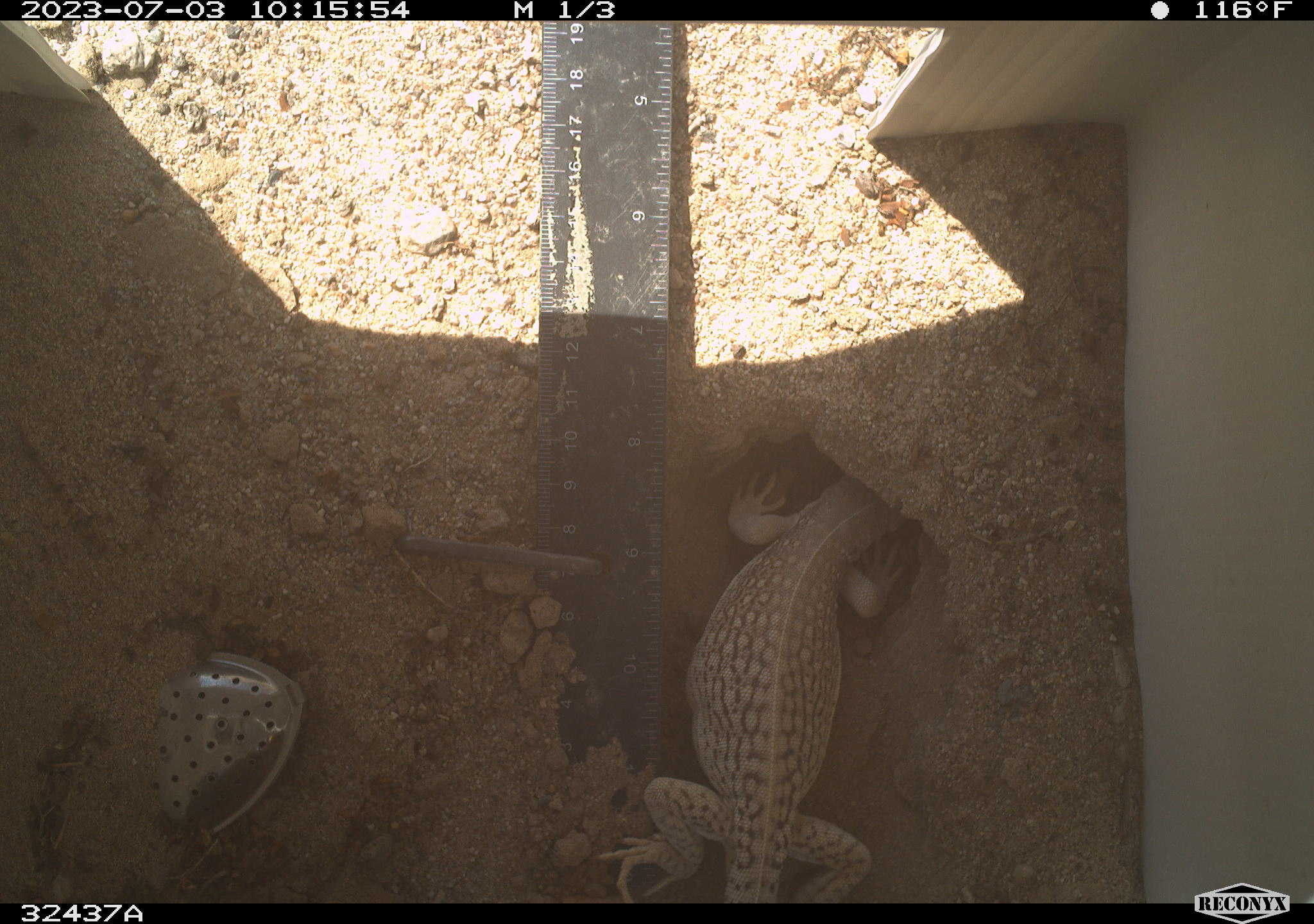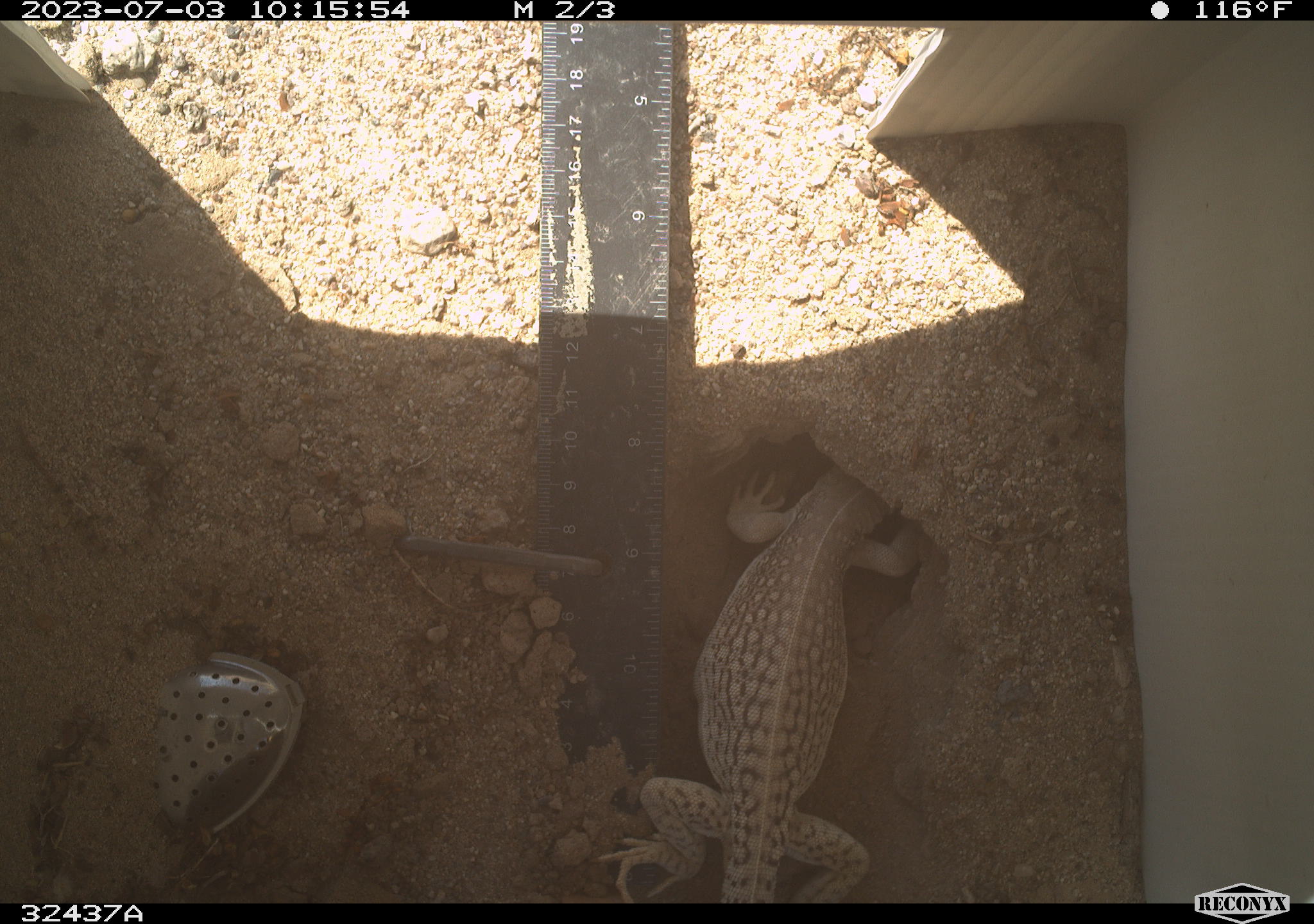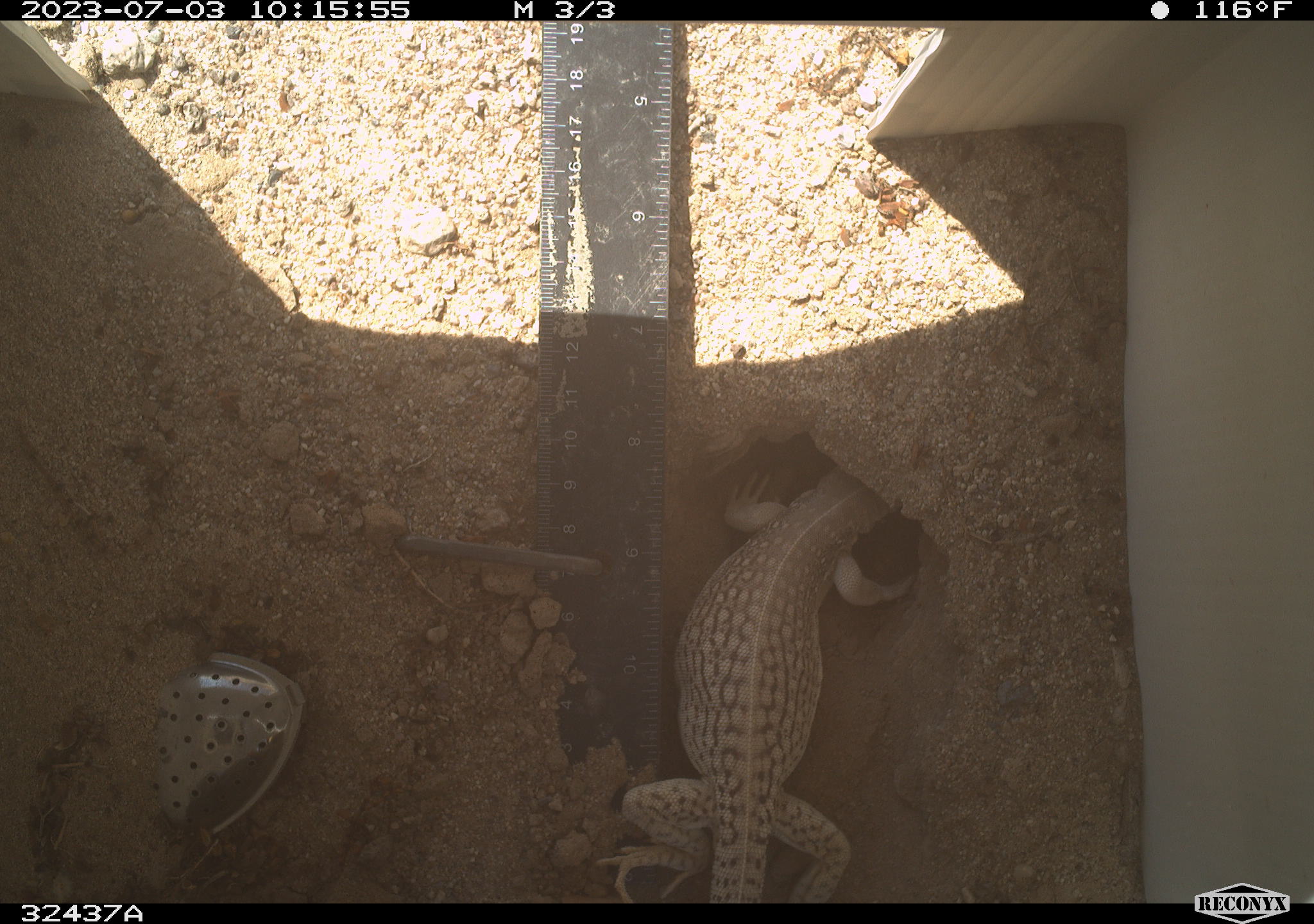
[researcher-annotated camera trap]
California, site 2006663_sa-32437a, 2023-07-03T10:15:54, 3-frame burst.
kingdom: Animalia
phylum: Chordata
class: Reptilia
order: Squamata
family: Iguanidae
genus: Dipsosaurus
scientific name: Dipsosaurus dorsalis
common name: common desert iguana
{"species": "common desert iguana (Dipsosaurus dorsalis)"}